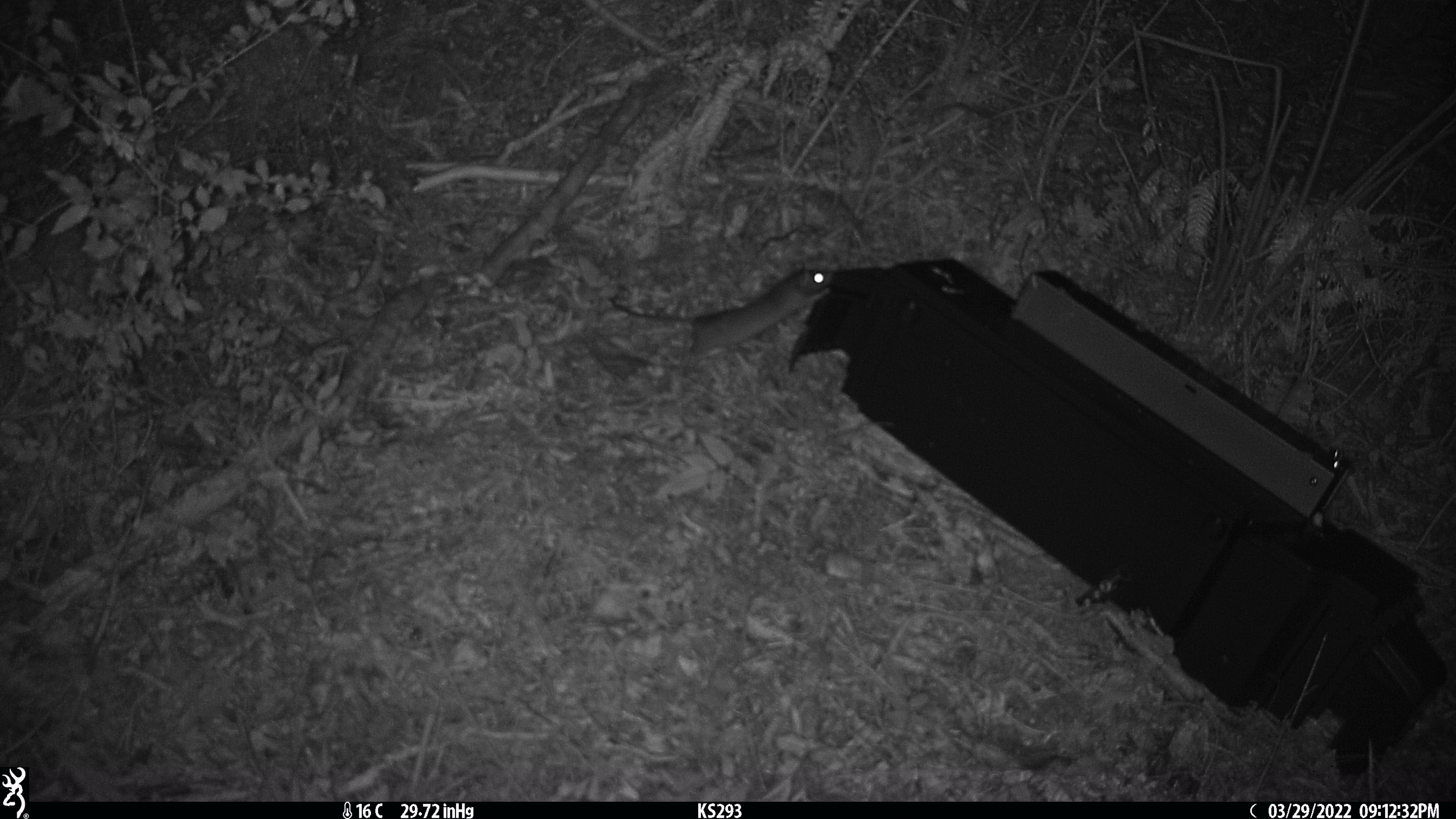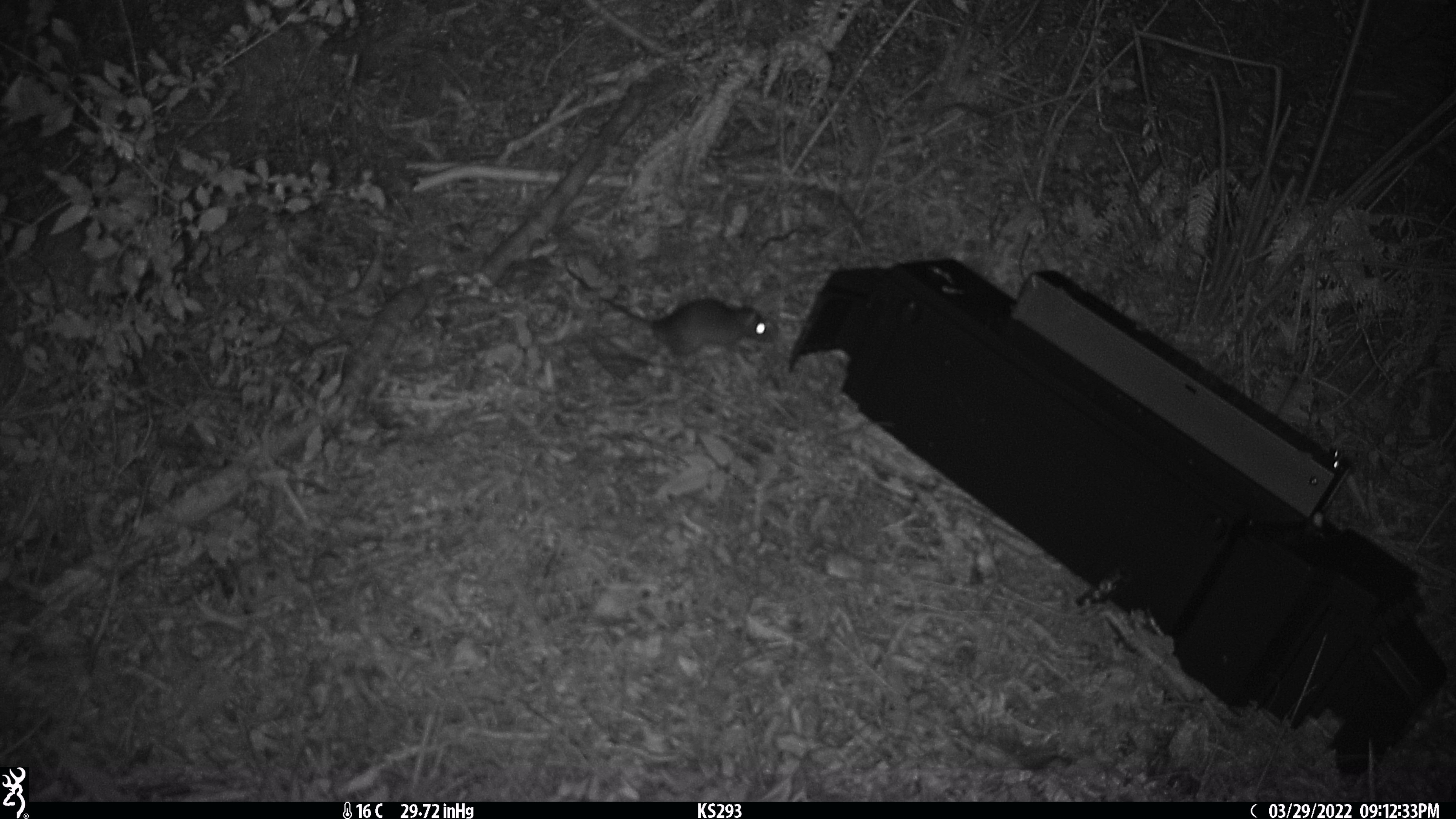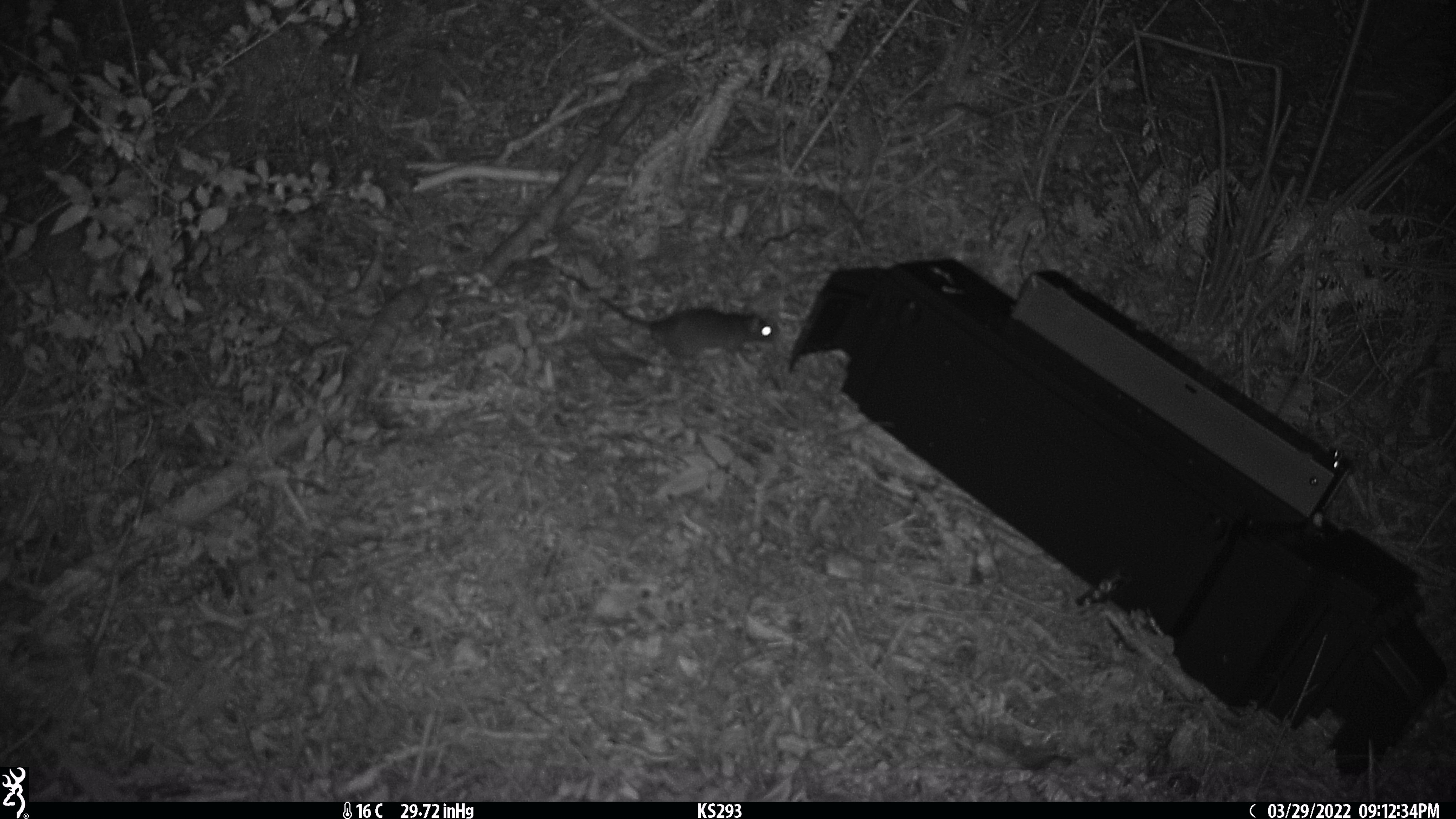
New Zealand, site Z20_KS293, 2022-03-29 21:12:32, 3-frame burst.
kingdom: Animalia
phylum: Chordata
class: Mammalia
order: Rodentia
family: Muridae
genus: Rattus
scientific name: Rattus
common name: rat